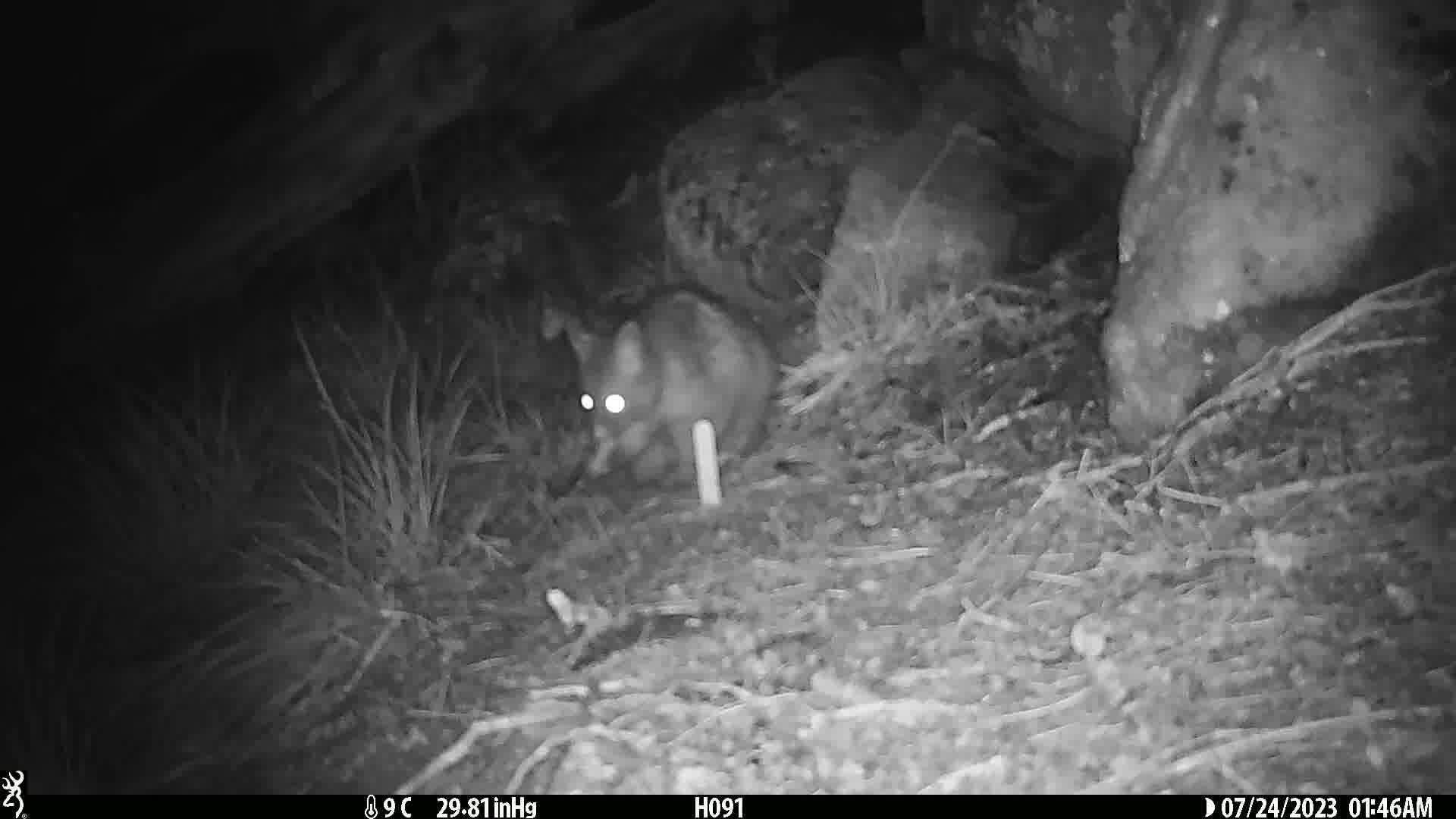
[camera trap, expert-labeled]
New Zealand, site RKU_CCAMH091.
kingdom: Animalia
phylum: Chordata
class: Mammalia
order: Diprotodontia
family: Phalangeridae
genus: Trichosurus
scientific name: Trichosurus vulpecula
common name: common brushtail possum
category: possum